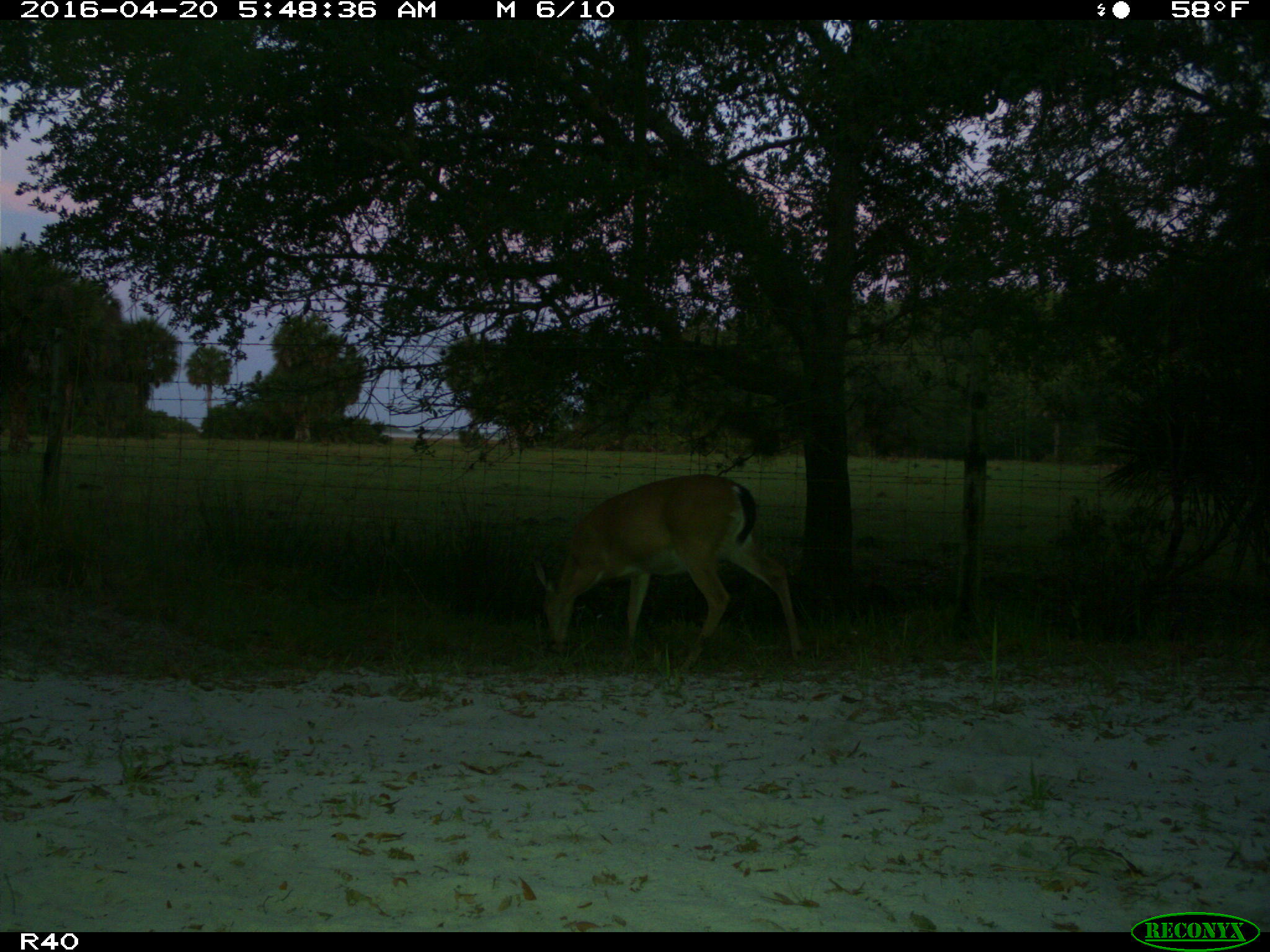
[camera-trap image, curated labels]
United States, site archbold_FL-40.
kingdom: Animalia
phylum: Chordata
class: Mammalia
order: Artiodactyla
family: Cervidae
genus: Odocoileus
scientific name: Odocoileus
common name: deer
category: unidentified deer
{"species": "unidentified deer (deer) (Odocoileus)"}